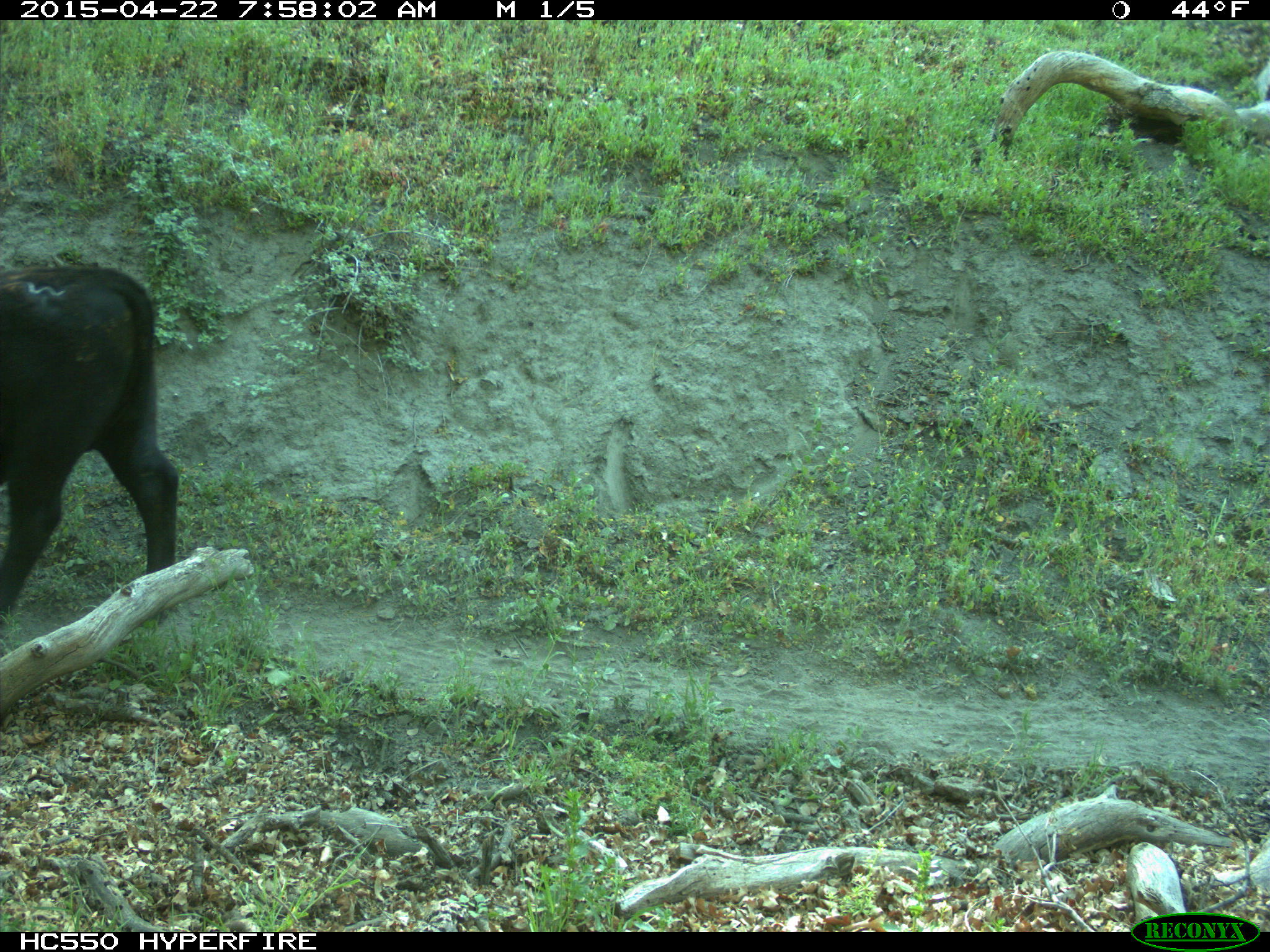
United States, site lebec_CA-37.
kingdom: Animalia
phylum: Chordata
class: Mammalia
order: Artiodactyla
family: Bovidae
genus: Bos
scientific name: Bos taurus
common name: domestic cow